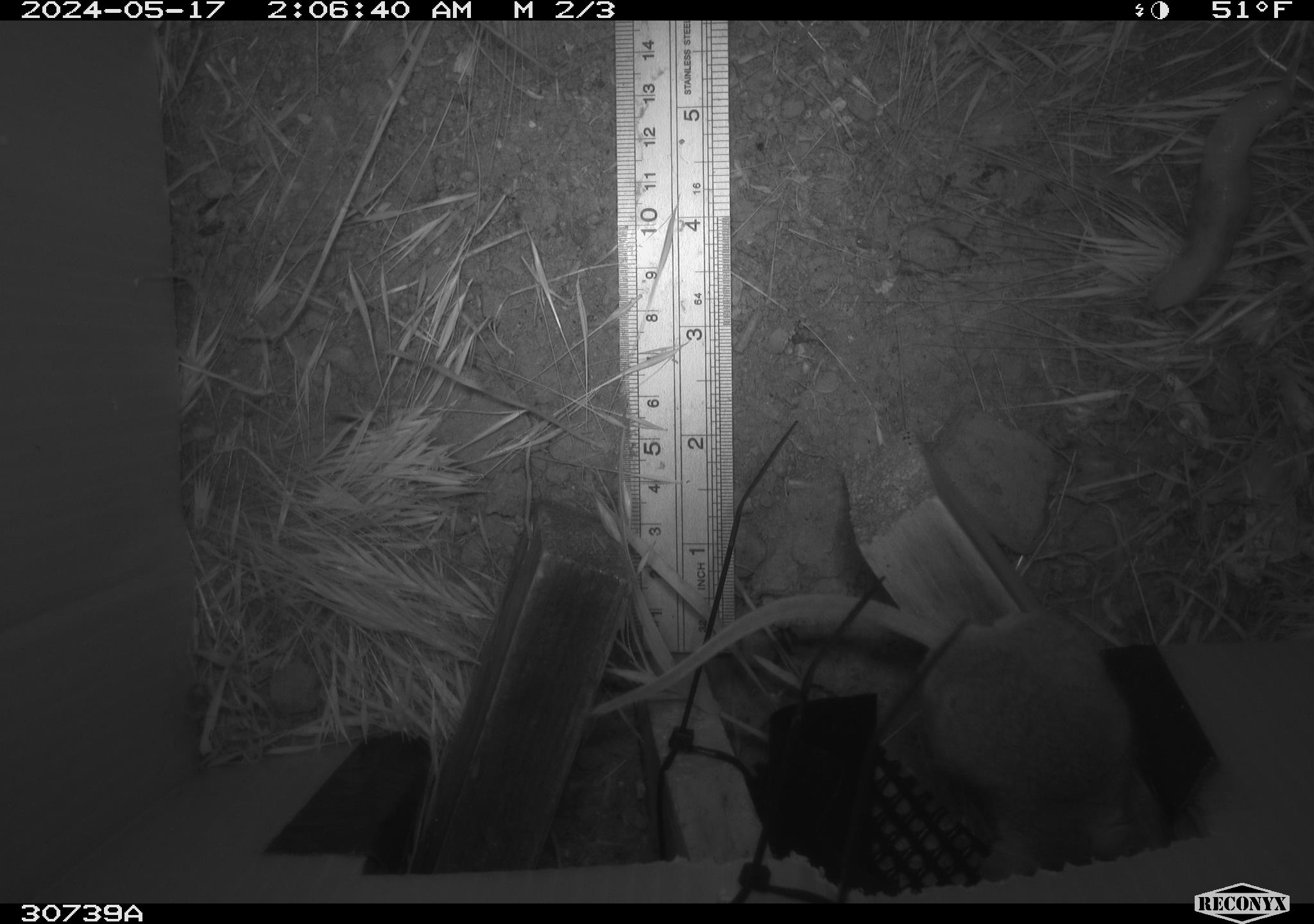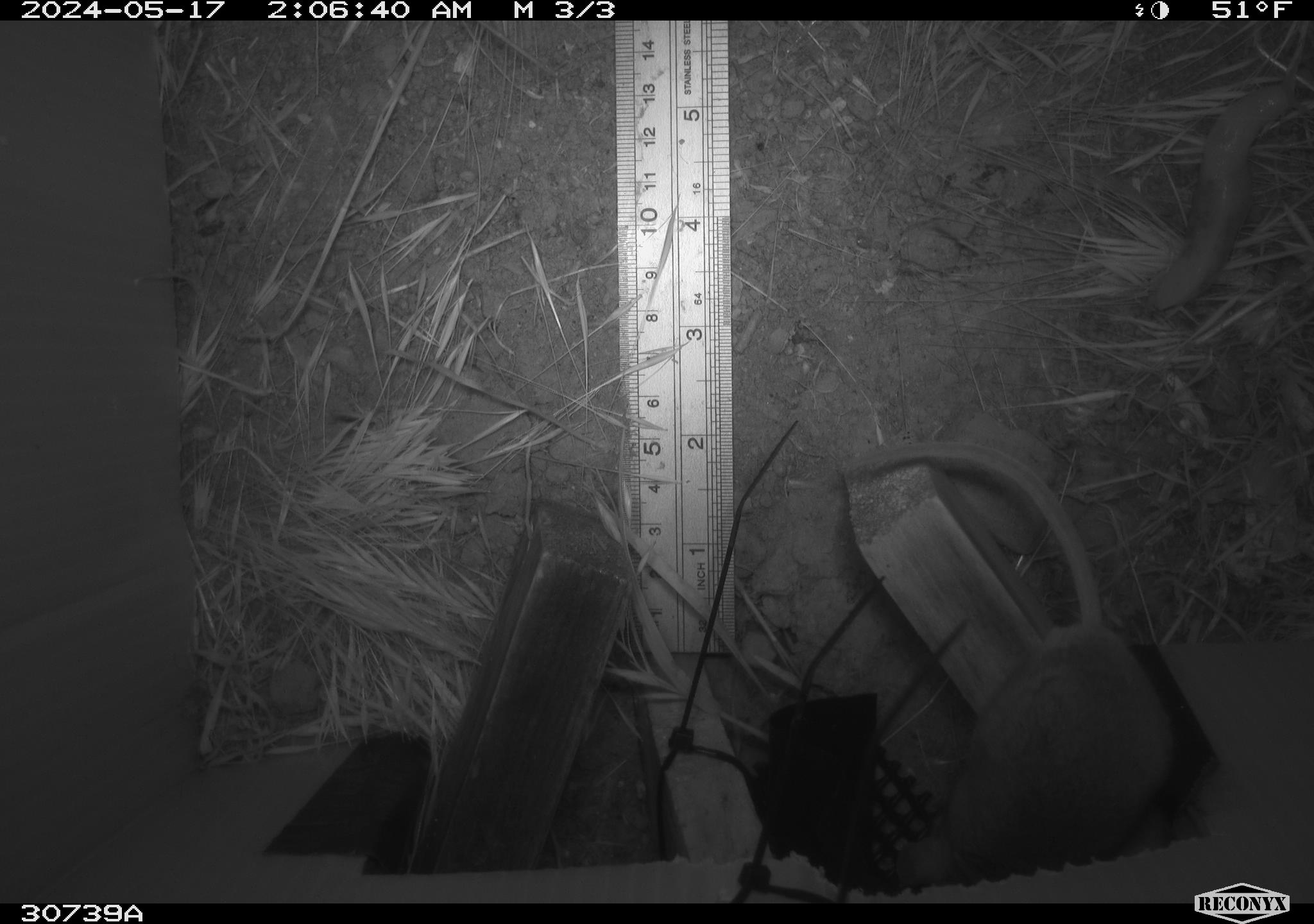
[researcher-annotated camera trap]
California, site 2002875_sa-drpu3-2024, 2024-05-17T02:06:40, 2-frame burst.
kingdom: Animalia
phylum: Chordata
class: Mammalia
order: Rodentia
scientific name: Rodentia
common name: rodent